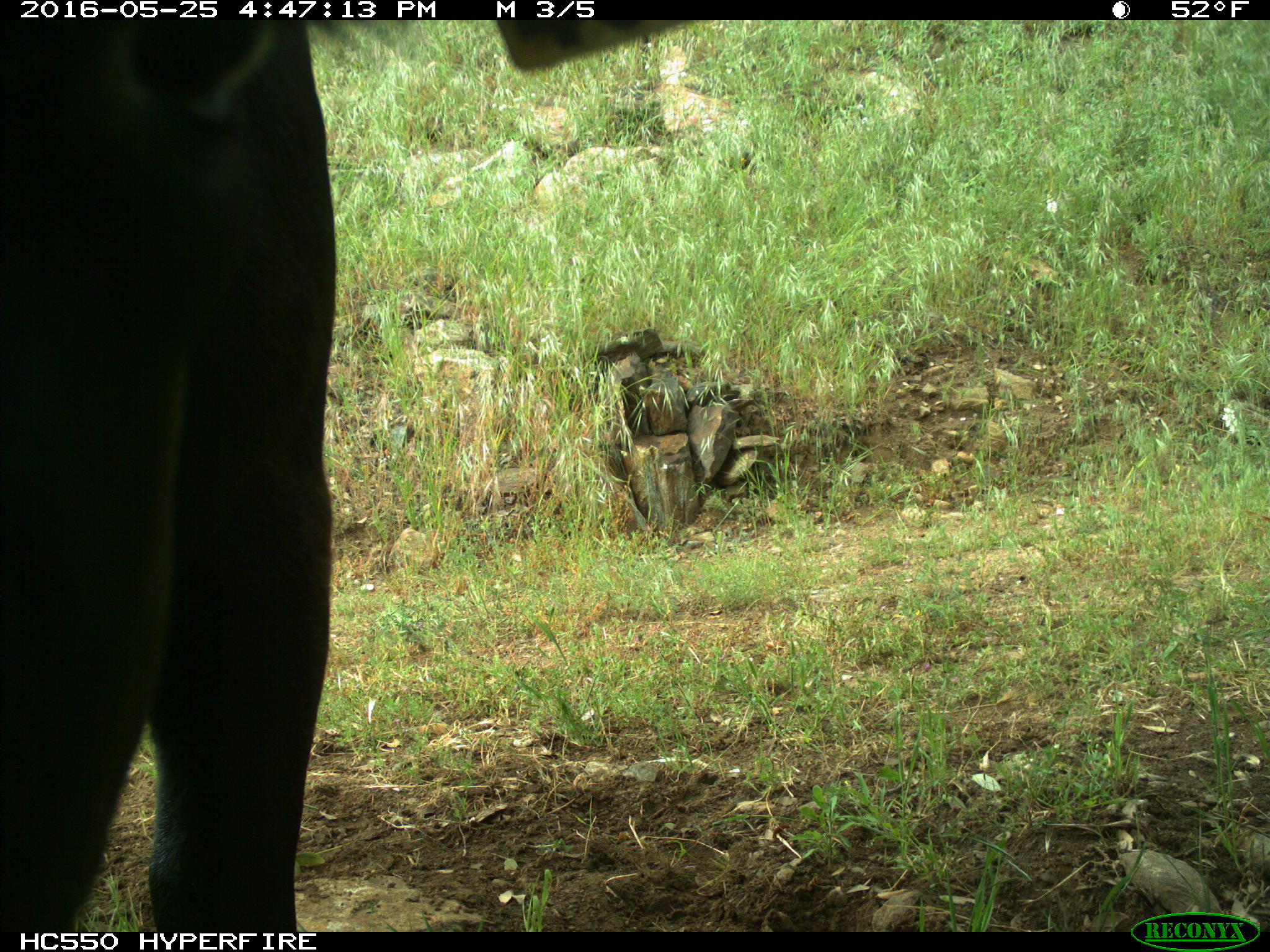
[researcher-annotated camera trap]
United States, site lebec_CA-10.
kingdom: Animalia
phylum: Chordata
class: Mammalia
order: Artiodactyla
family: Bovidae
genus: Bos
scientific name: Bos taurus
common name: domestic cow